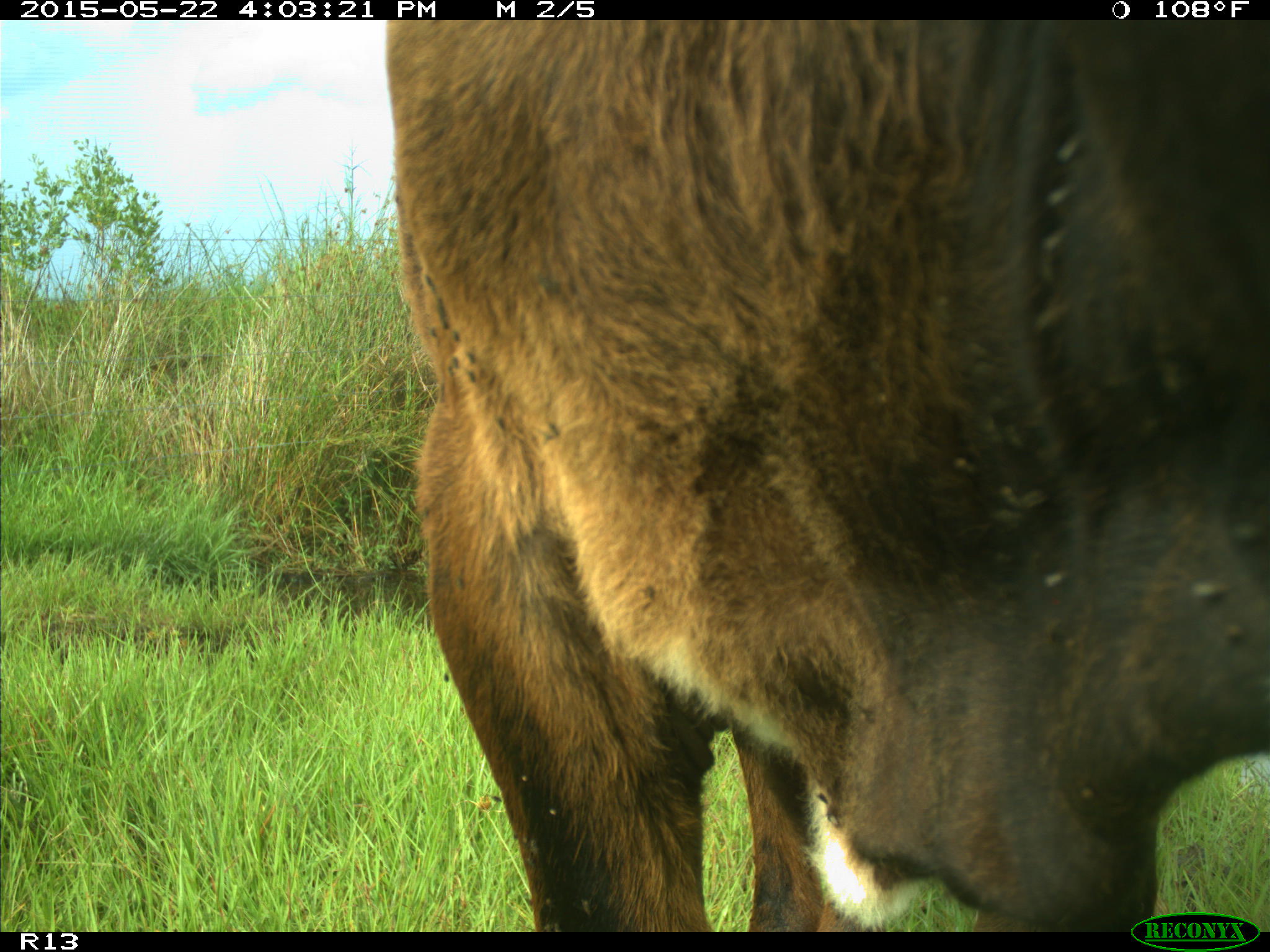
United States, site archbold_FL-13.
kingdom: Animalia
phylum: Chordata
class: Mammalia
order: Artiodactyla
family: Bovidae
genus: Bos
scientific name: Bos taurus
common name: domestic cow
Bos taurus (domestic cow).